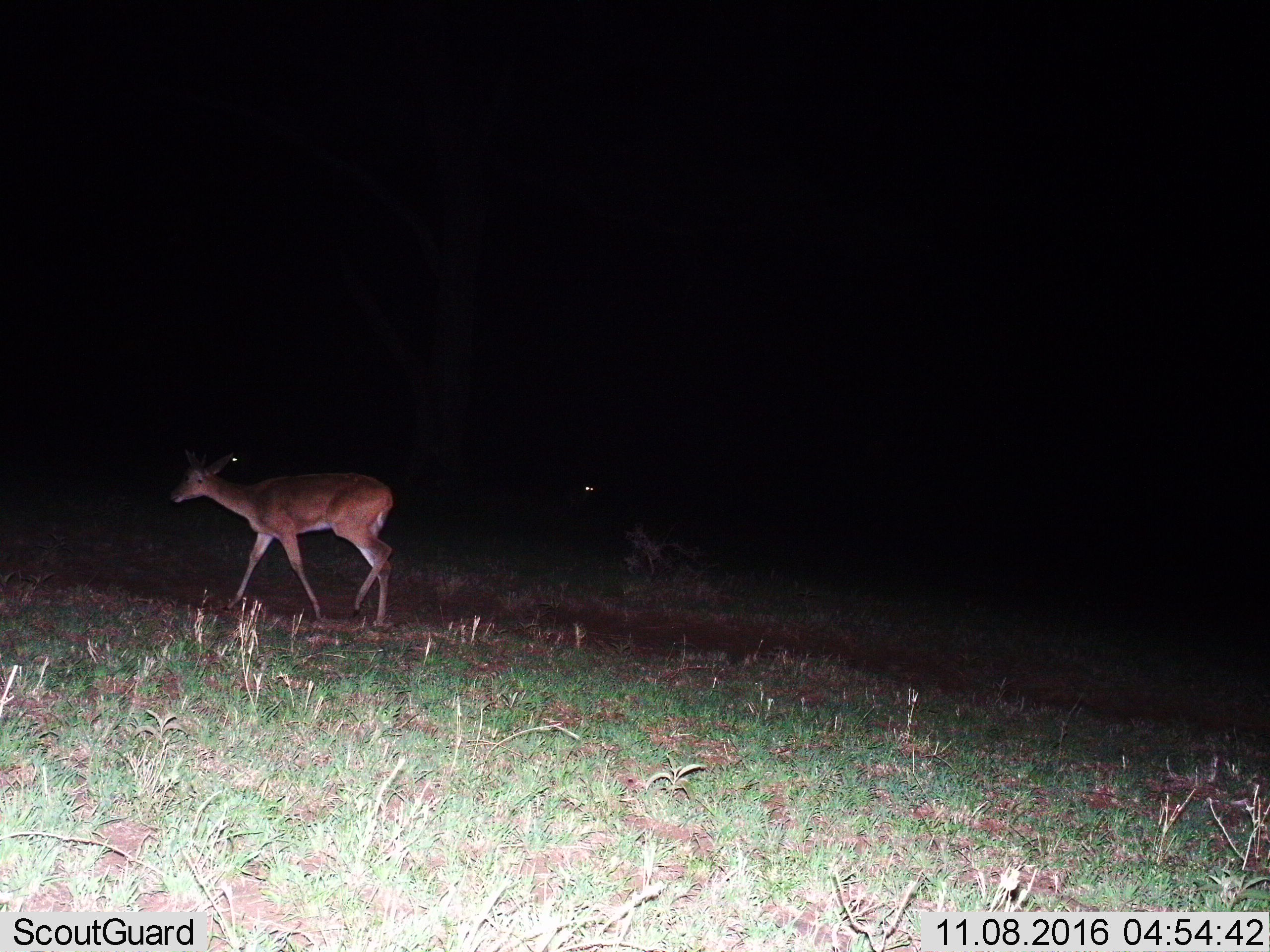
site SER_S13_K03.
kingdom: Animalia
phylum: Chordata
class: Mammalia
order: Artiodactyla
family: Bovidae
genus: Redunca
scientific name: Redunca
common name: reedbuck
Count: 1.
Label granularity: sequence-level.